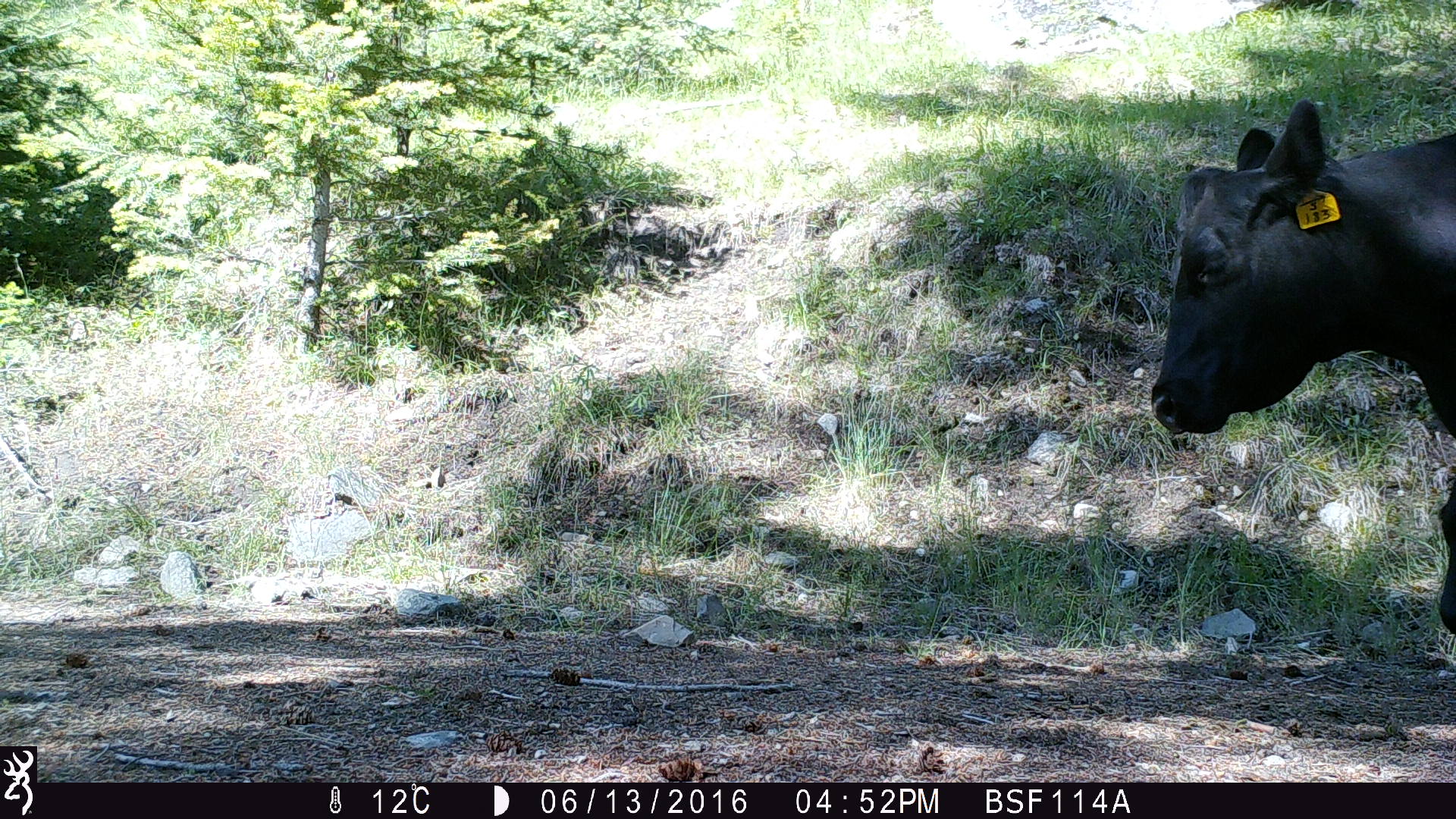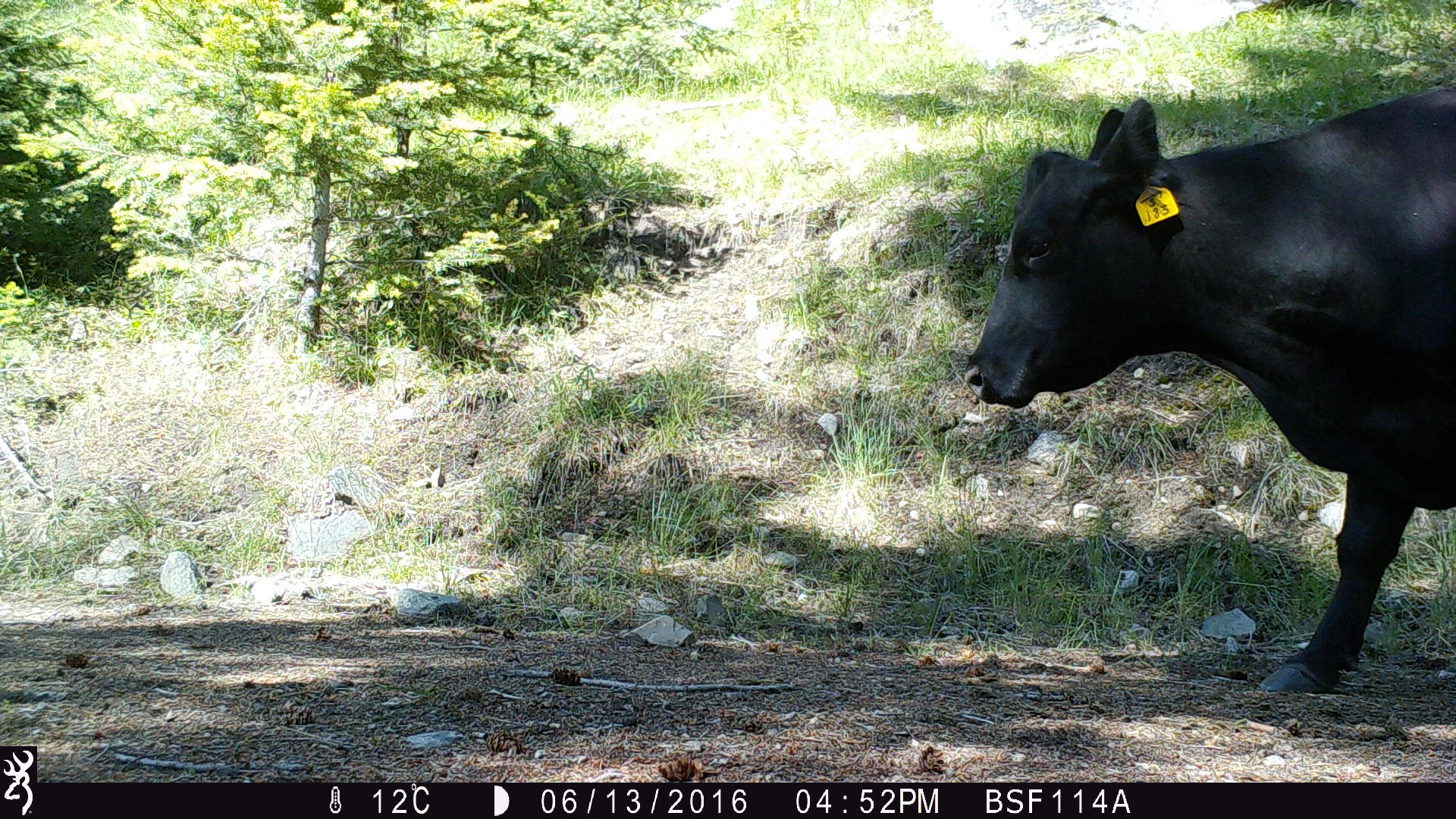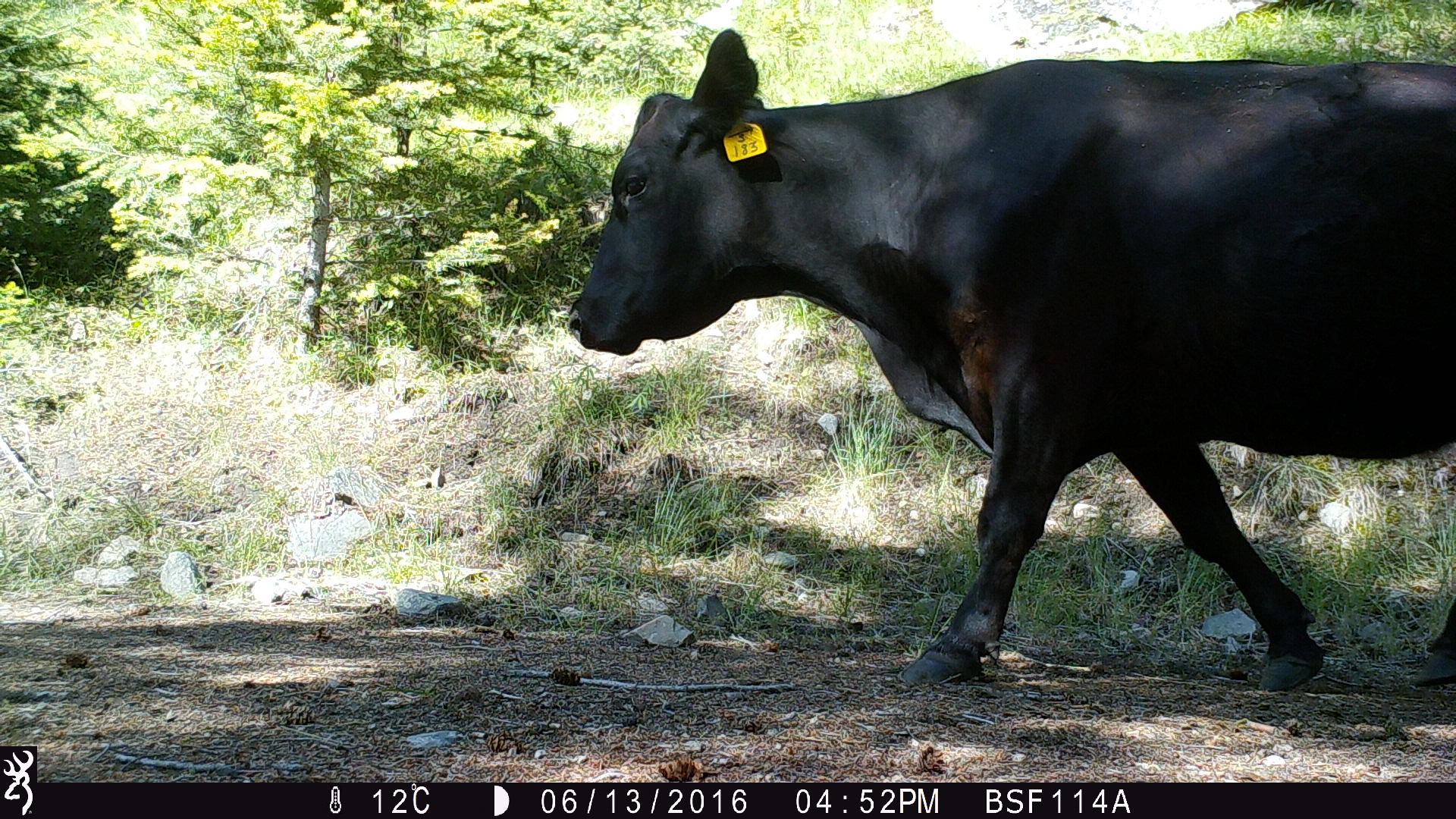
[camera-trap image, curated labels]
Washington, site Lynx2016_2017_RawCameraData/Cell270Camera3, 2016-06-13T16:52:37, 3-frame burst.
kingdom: Animalia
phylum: Chordata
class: Mammalia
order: Artiodactyla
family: Bovidae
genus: Bos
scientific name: Bos taurus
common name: domestic cattle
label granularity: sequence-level